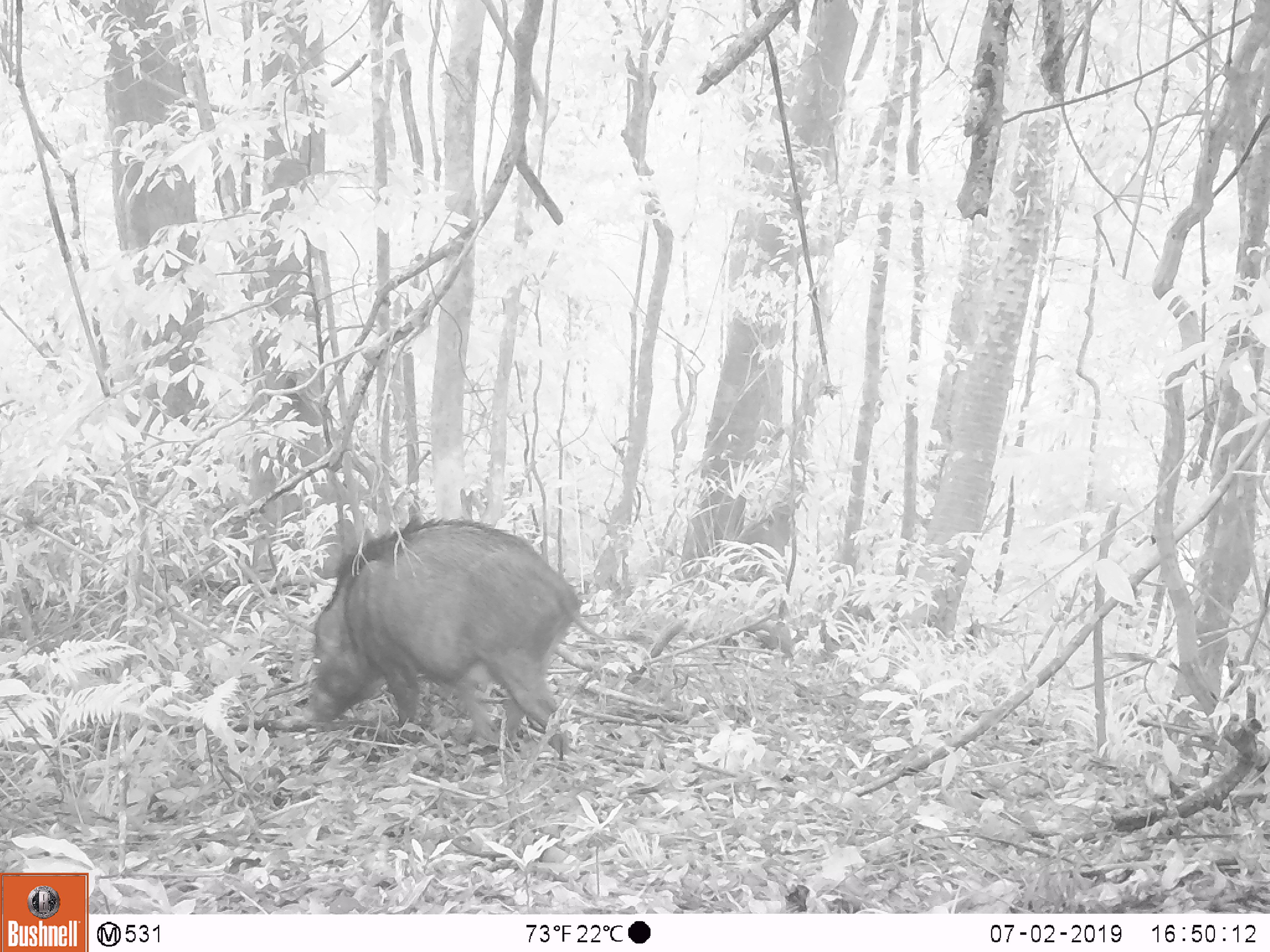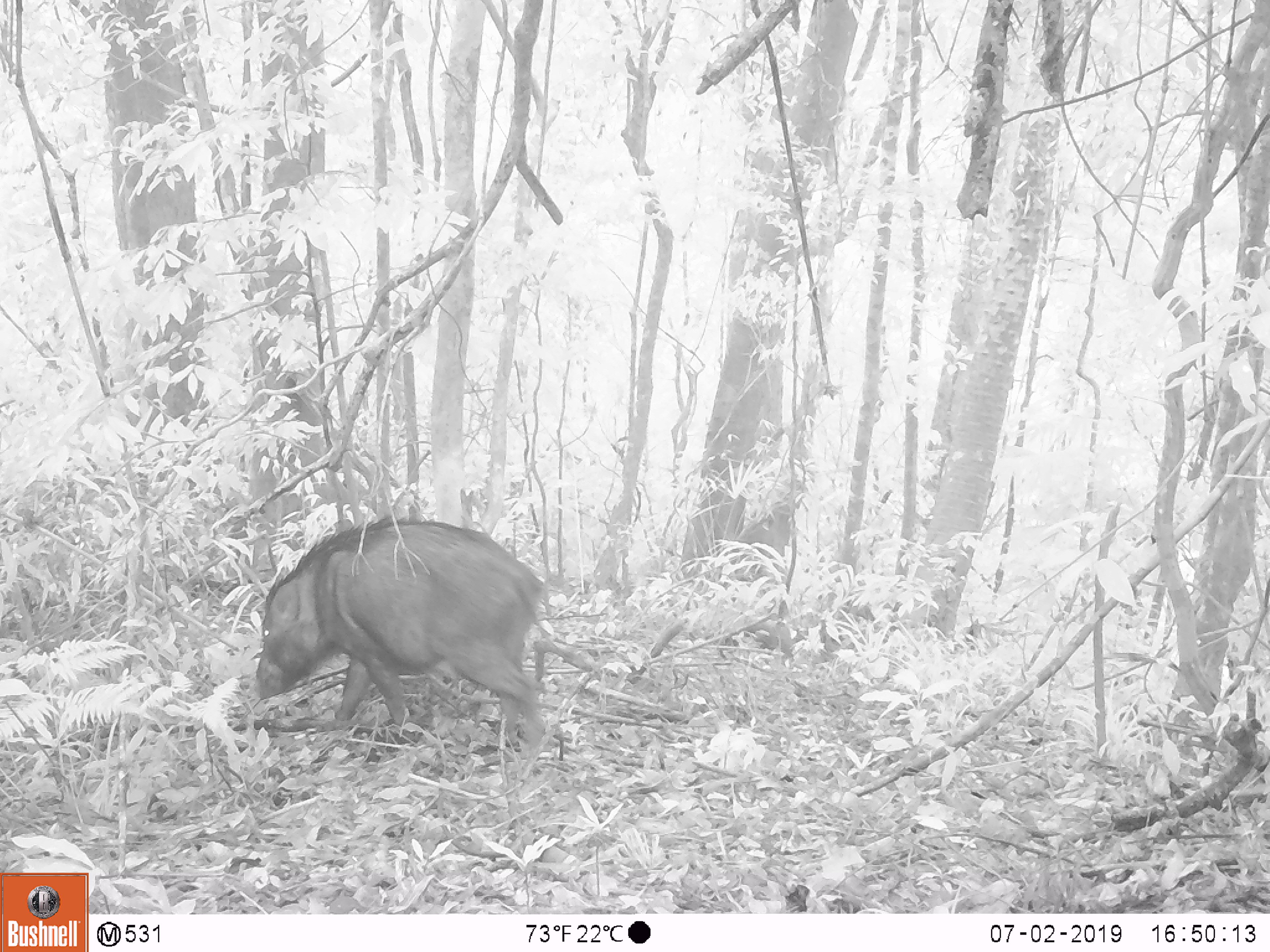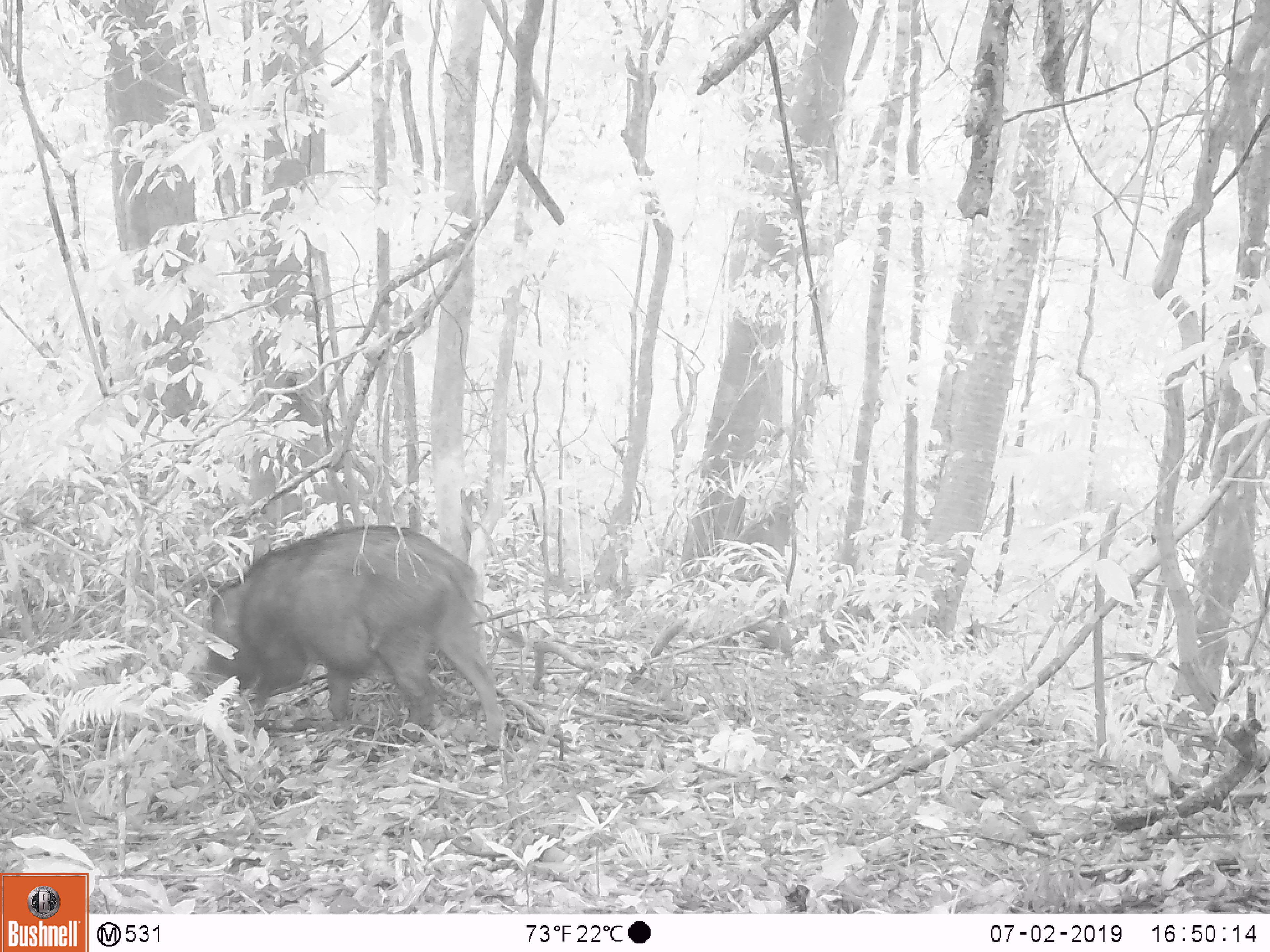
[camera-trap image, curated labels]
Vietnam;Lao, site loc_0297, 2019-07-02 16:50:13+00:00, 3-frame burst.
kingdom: Animalia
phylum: Chordata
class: Mammalia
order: Artiodactyla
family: Suidae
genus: Sus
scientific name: Sus scrofa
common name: eurasian wild pig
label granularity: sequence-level